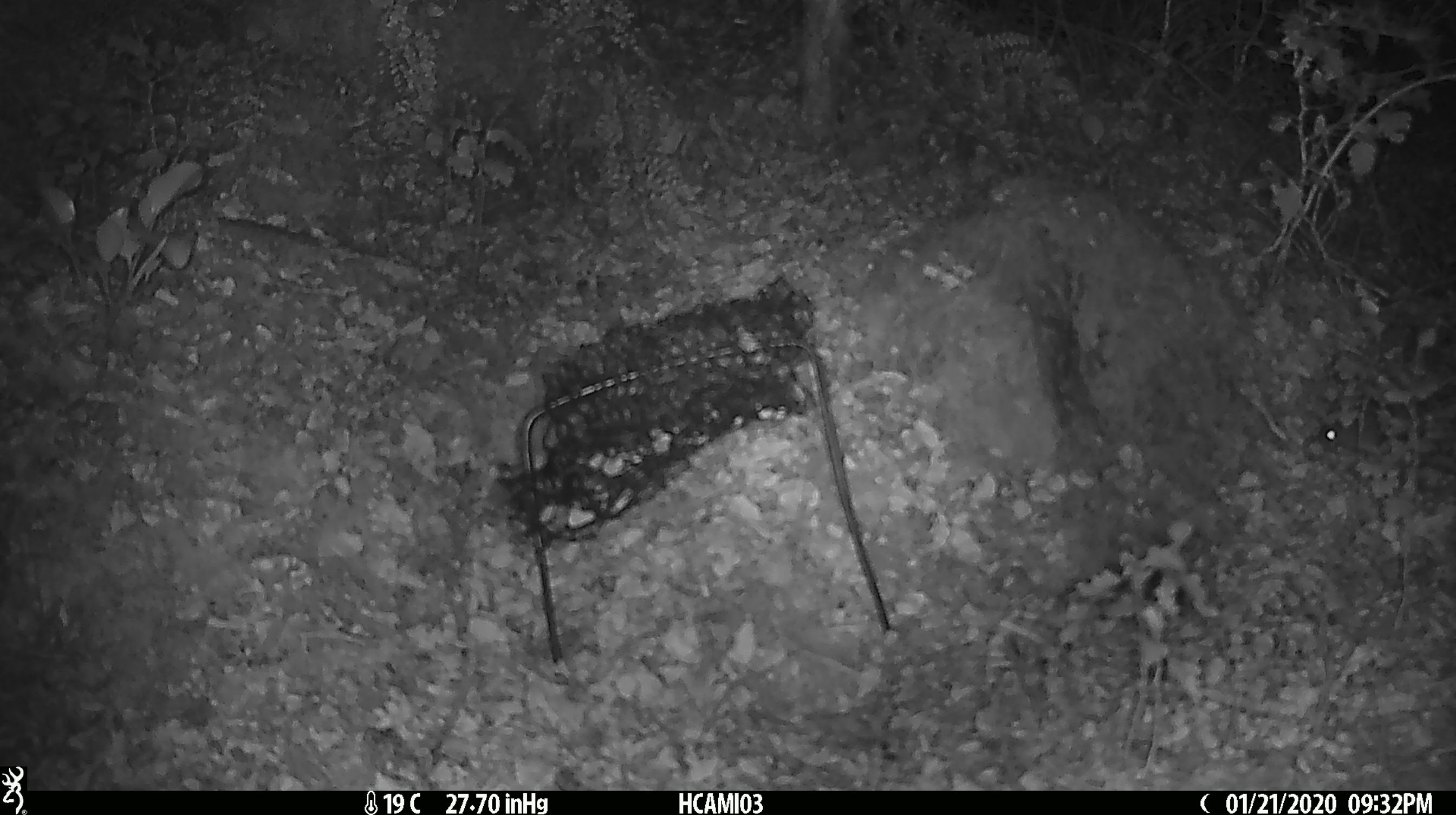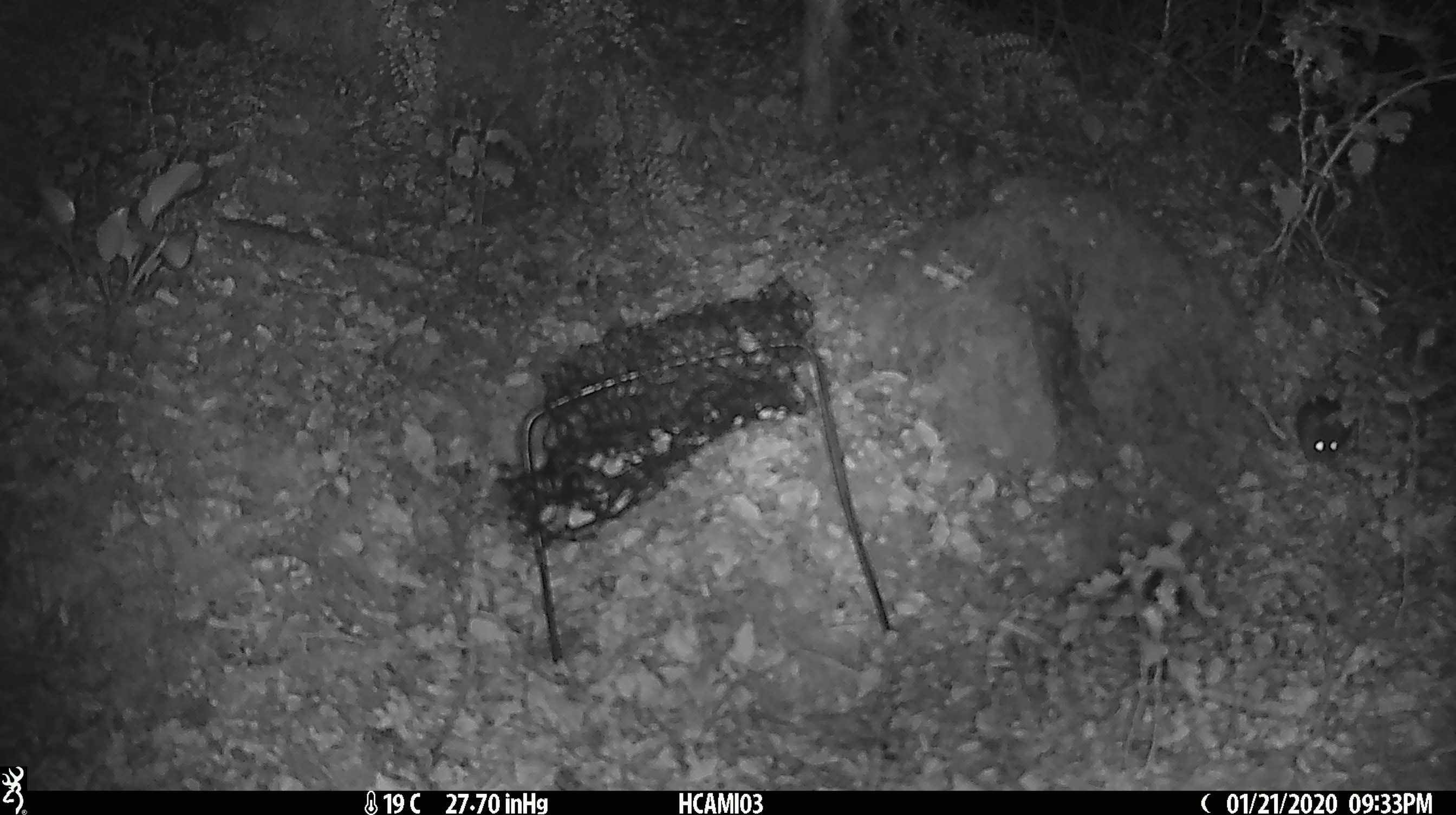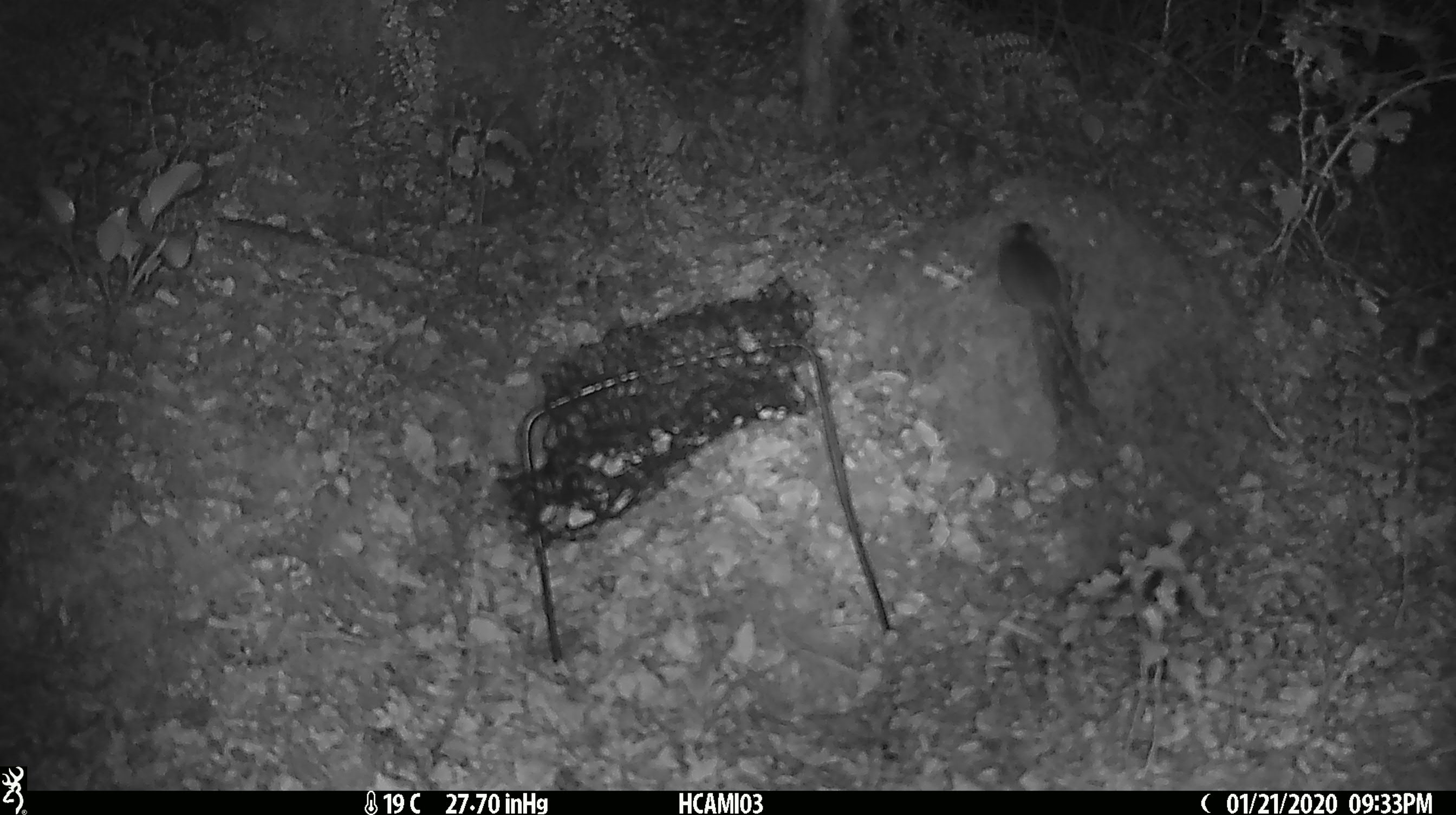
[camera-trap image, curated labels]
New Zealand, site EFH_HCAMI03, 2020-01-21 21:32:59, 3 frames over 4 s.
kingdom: Animalia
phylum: Chordata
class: Mammalia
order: Rodentia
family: Muridae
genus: Mus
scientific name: Mus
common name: mouse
Mouse (Mus).